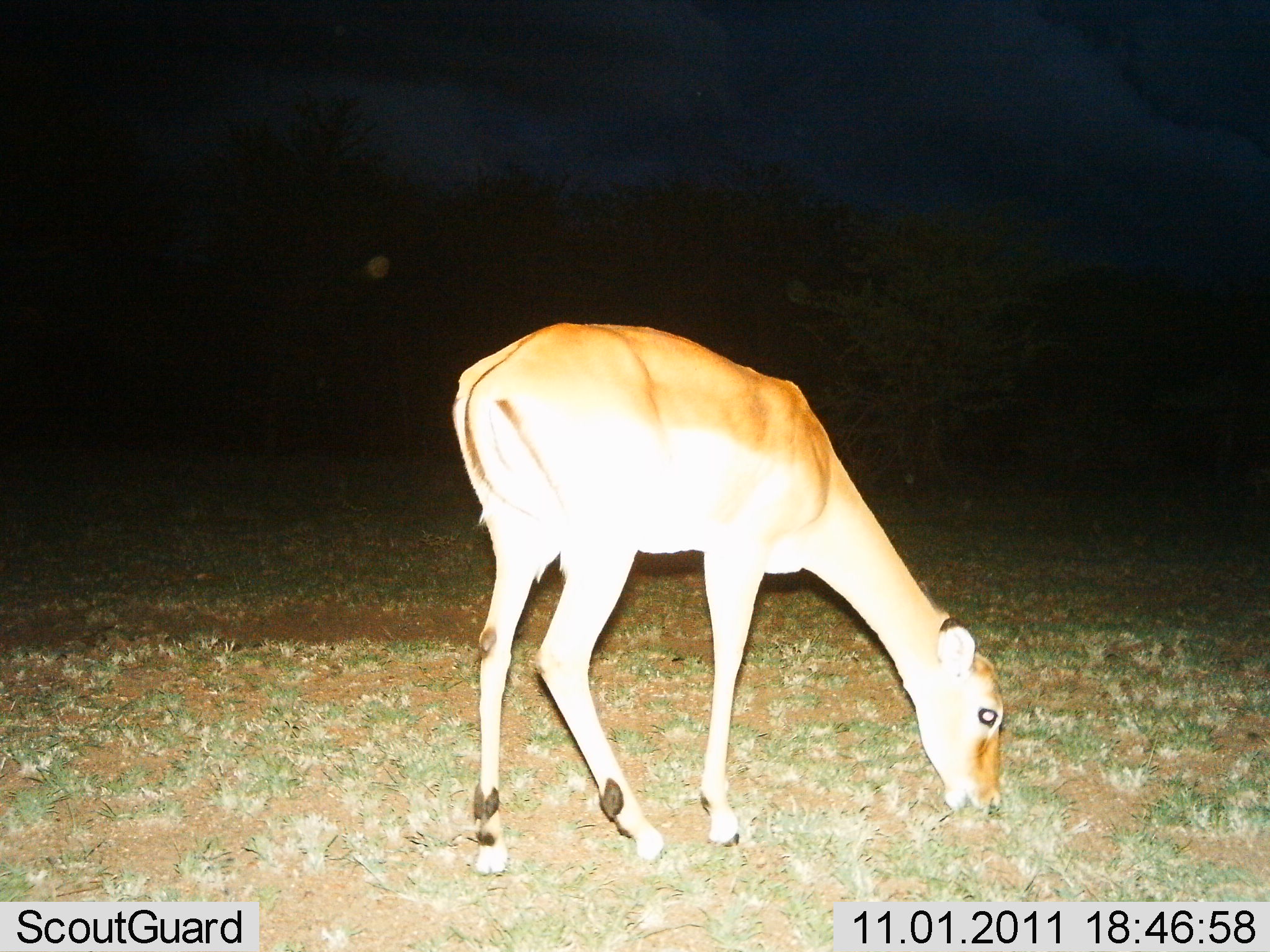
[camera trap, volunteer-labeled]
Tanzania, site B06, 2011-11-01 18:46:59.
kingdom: Animalia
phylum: Chordata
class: Mammalia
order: Artiodactyla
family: Bovidae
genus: Aepyceros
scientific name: Aepyceros melampus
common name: impala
Impala (Aepyceros melampus), count 1. Behavior (volunteer vote fractions): standing 50%, resting 0%, moving 0%, interacting 0%. Young present (vote fraction): 8%. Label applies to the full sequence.